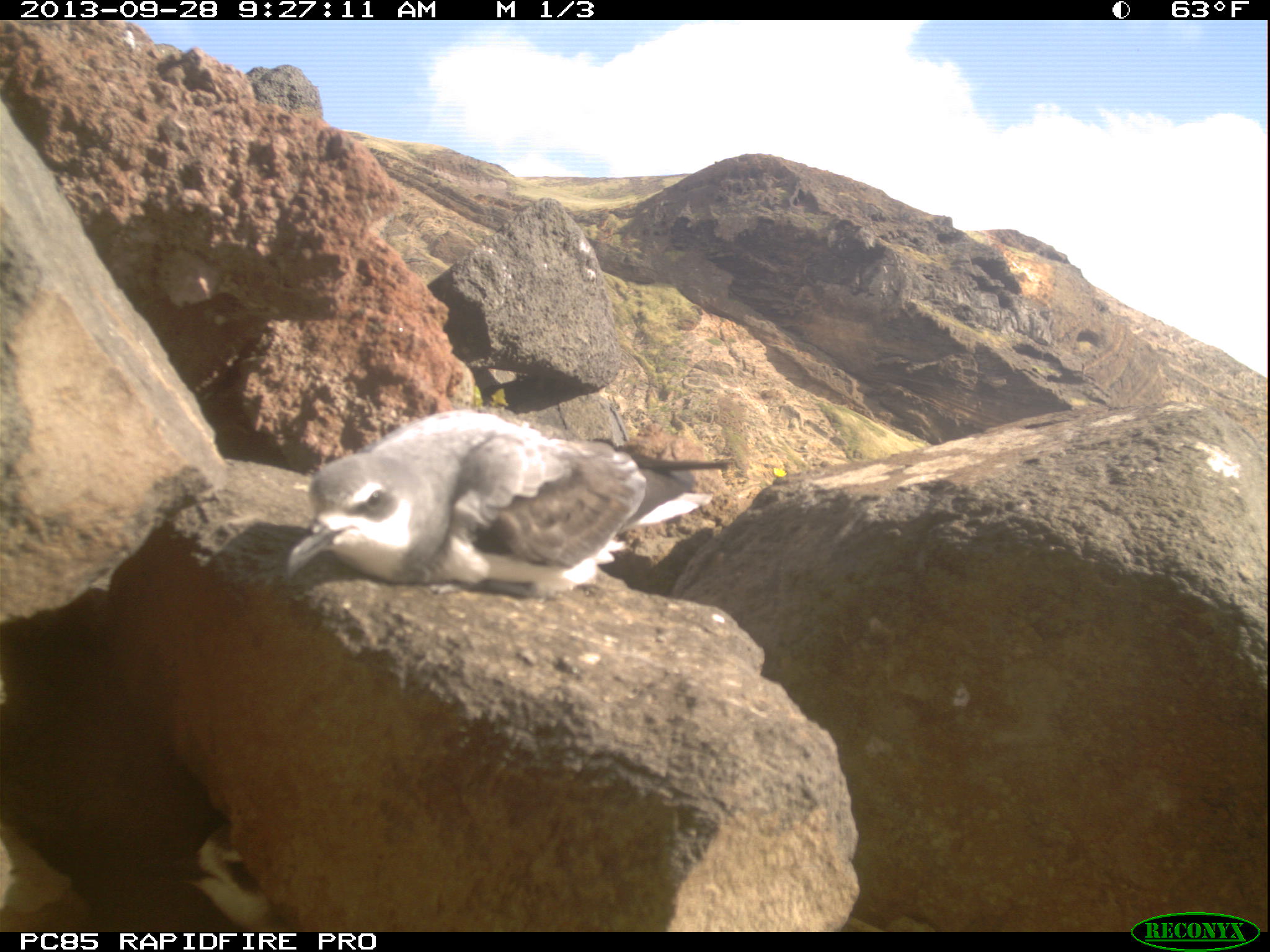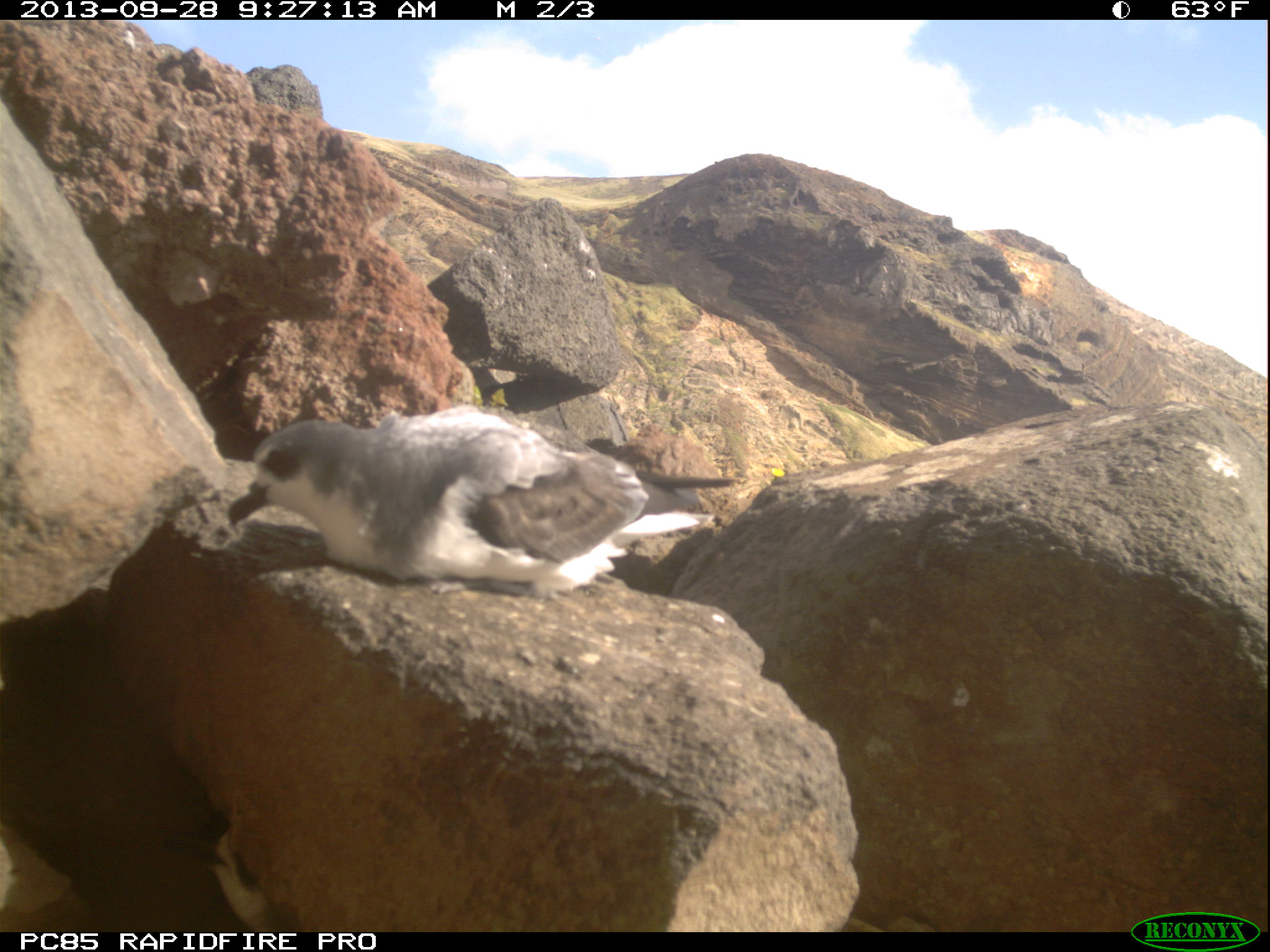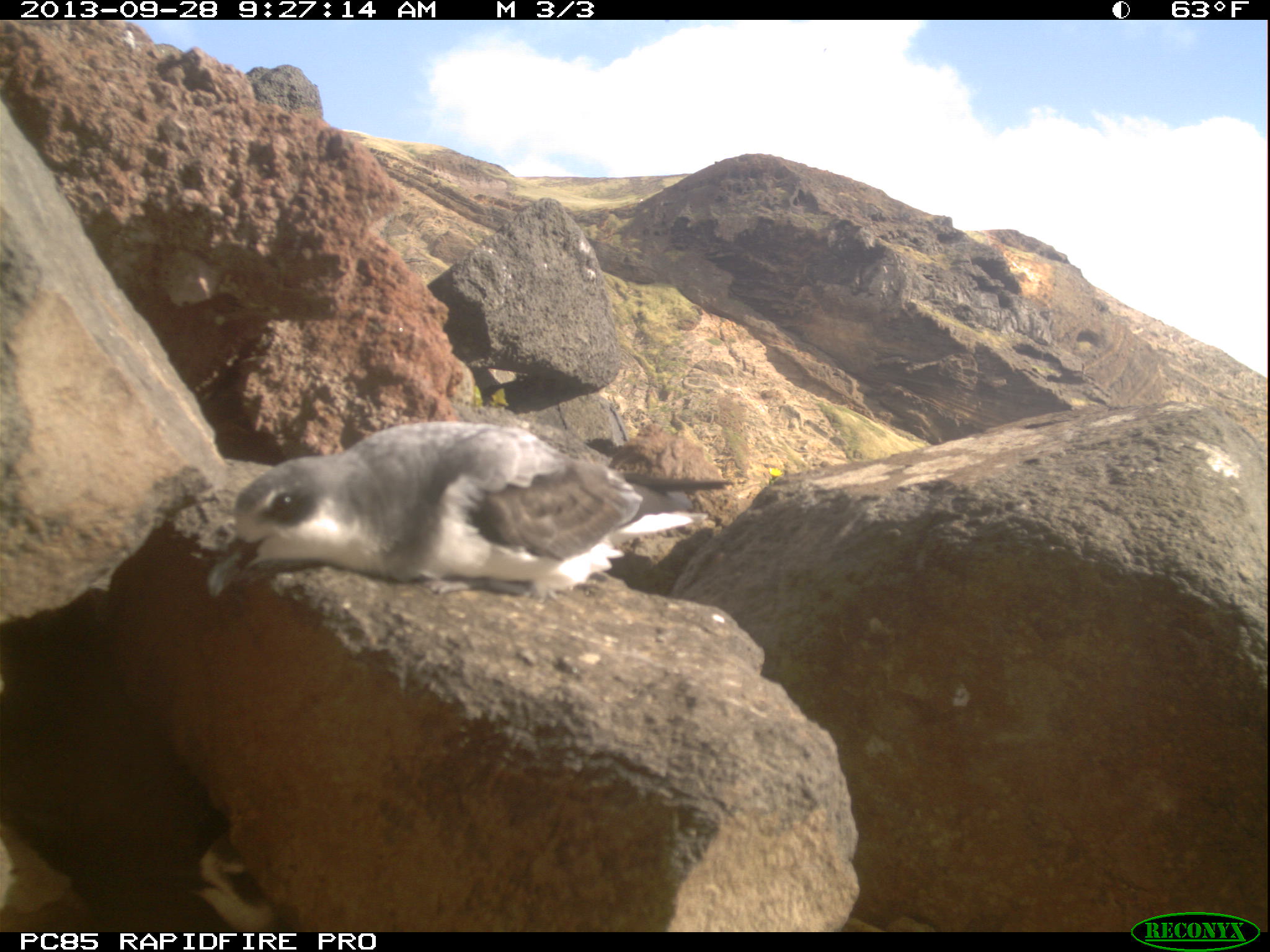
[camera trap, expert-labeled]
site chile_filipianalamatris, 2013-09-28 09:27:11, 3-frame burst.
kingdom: Animalia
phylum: Chordata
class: Aves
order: Procellariiformes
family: Procellariidae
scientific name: Procellariidae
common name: petrel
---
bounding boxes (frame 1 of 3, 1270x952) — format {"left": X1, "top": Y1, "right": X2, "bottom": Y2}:
petrel: {"left": 277, "top": 405, "right": 737, "bottom": 611}; {"left": 146, "top": 831, "right": 275, "bottom": 926}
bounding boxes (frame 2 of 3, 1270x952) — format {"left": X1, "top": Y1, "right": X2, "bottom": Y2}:
petrel: {"left": 218, "top": 402, "right": 732, "bottom": 605}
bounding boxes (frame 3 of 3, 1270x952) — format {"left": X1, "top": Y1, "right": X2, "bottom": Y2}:
petrel: {"left": 208, "top": 414, "right": 651, "bottom": 609}